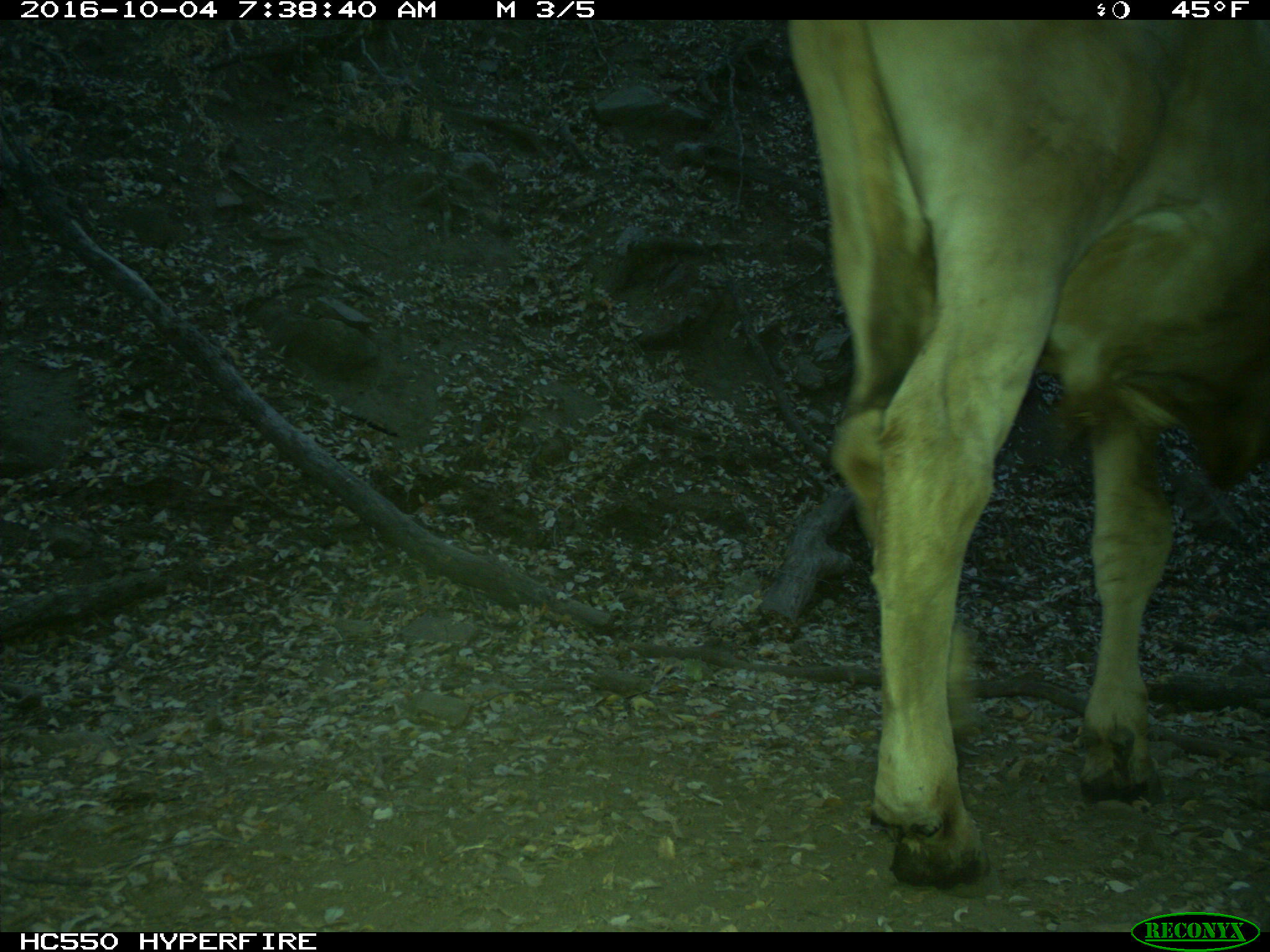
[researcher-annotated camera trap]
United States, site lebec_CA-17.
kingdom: Animalia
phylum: Chordata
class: Mammalia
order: Artiodactyla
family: Bovidae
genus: Bos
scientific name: Bos taurus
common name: domestic cow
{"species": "Bos taurus (domestic cow)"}